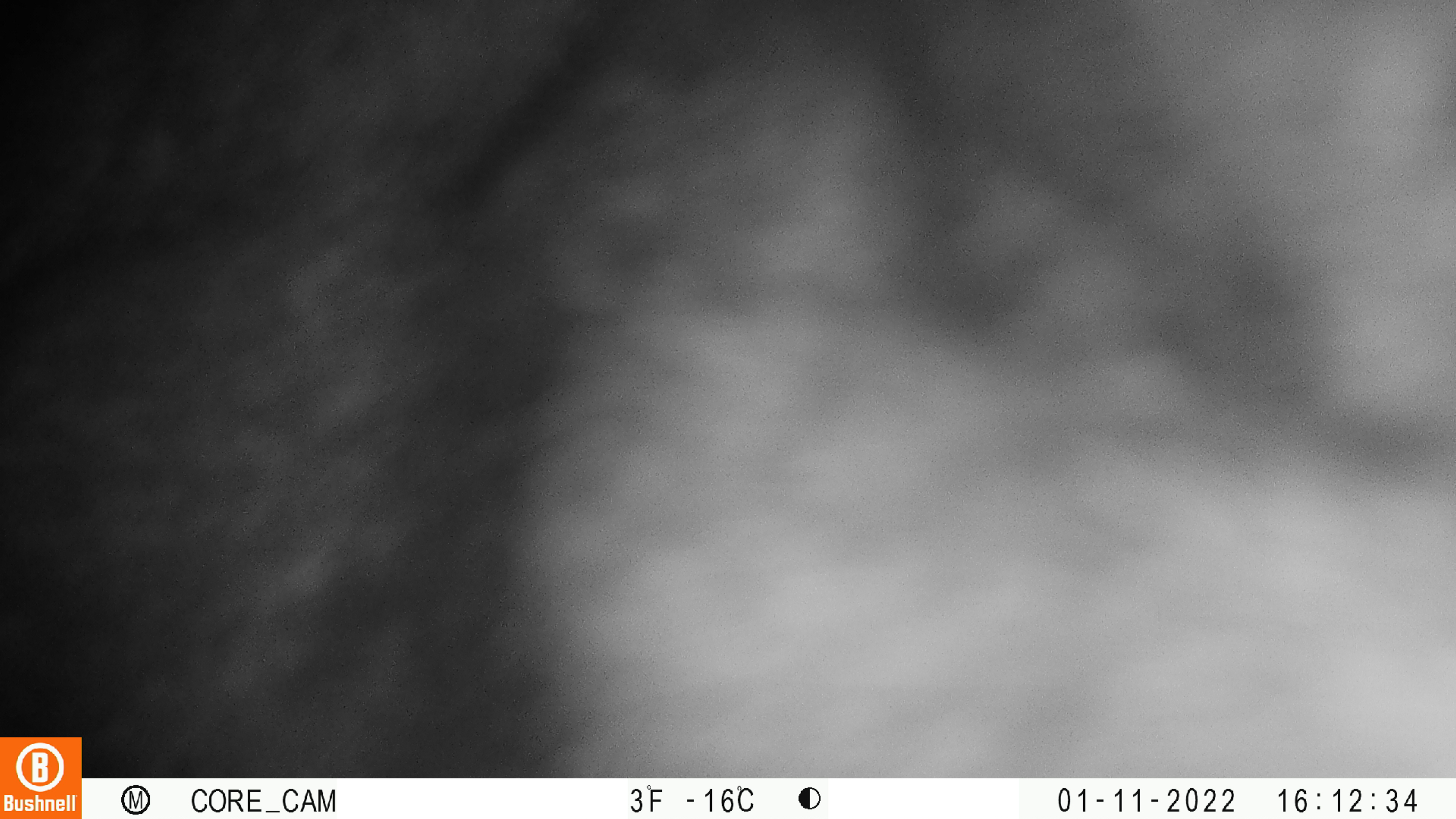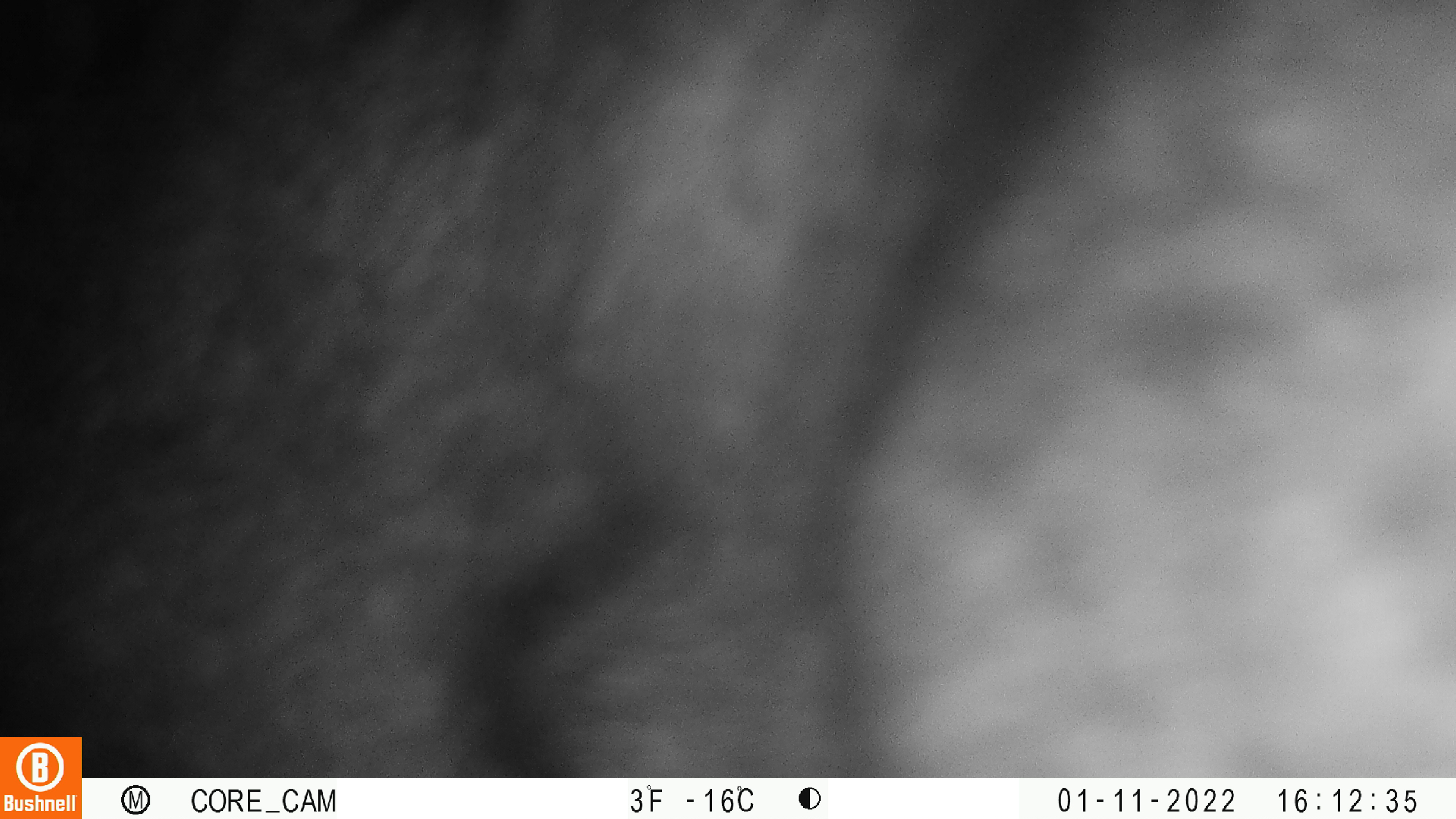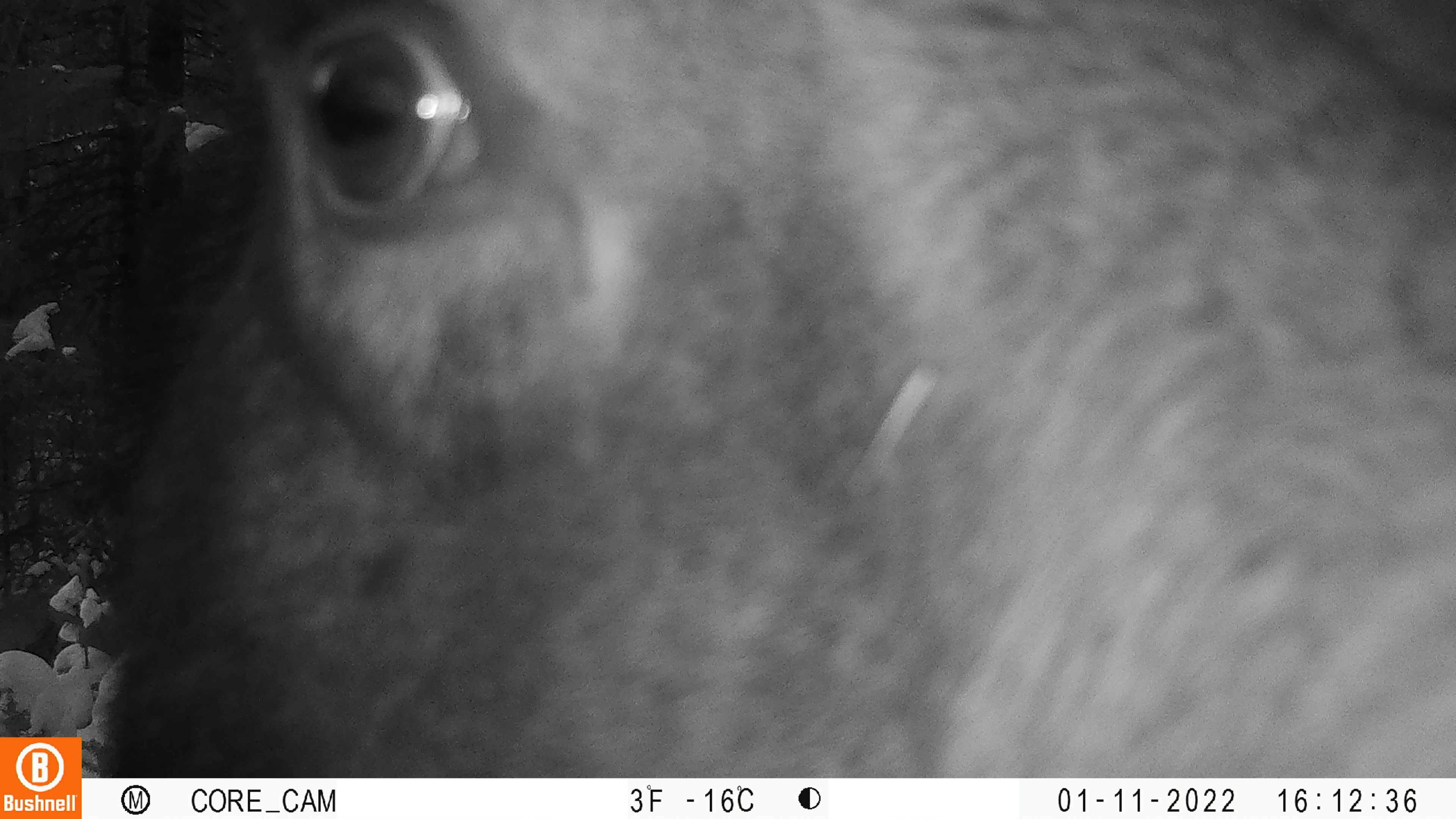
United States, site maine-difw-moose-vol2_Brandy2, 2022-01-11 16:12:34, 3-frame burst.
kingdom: Animalia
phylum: Chordata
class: Mammalia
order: Artiodactyla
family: Cervidae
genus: Alces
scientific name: Alces alces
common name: moose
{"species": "moose (Alces alces)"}